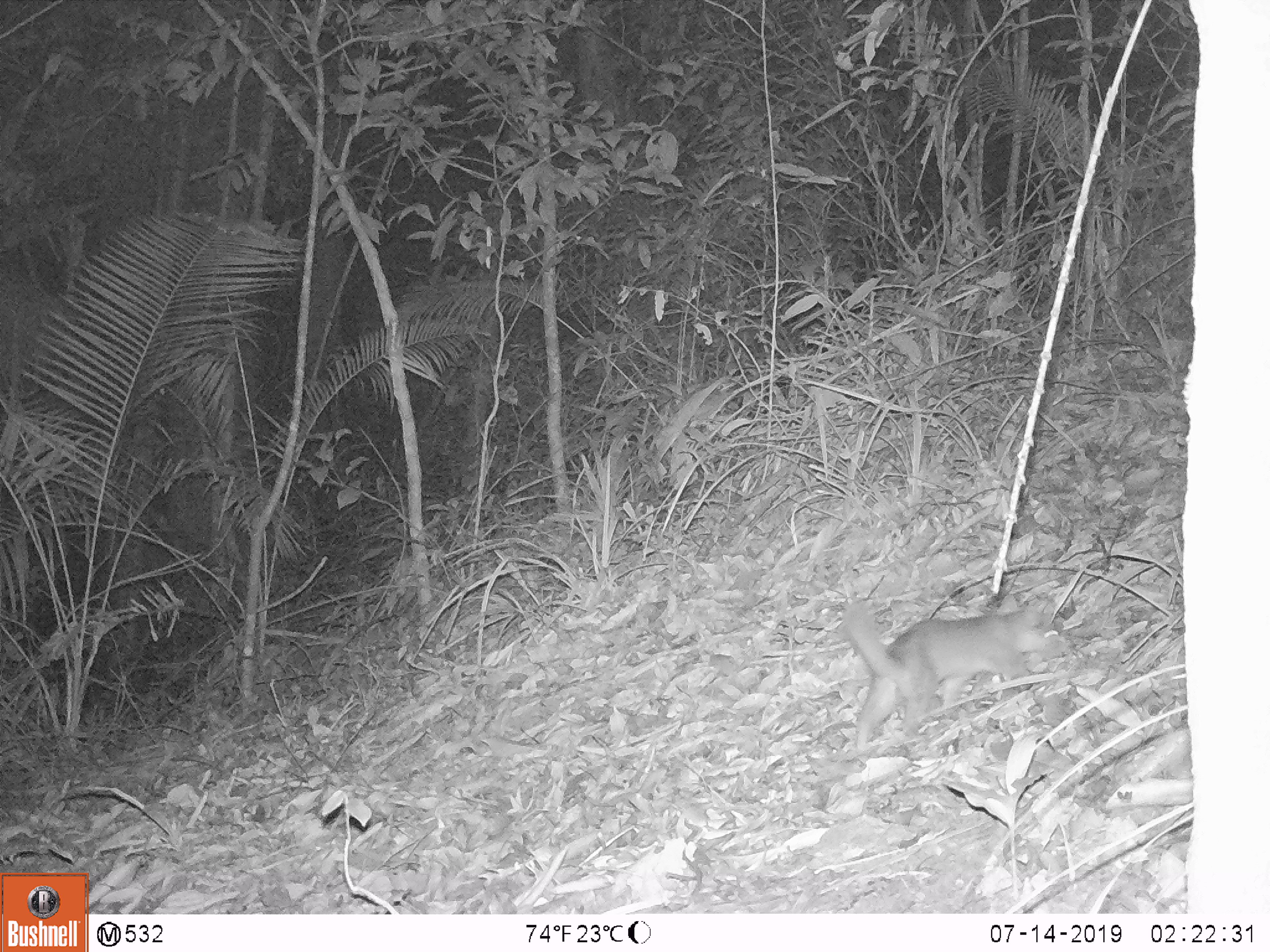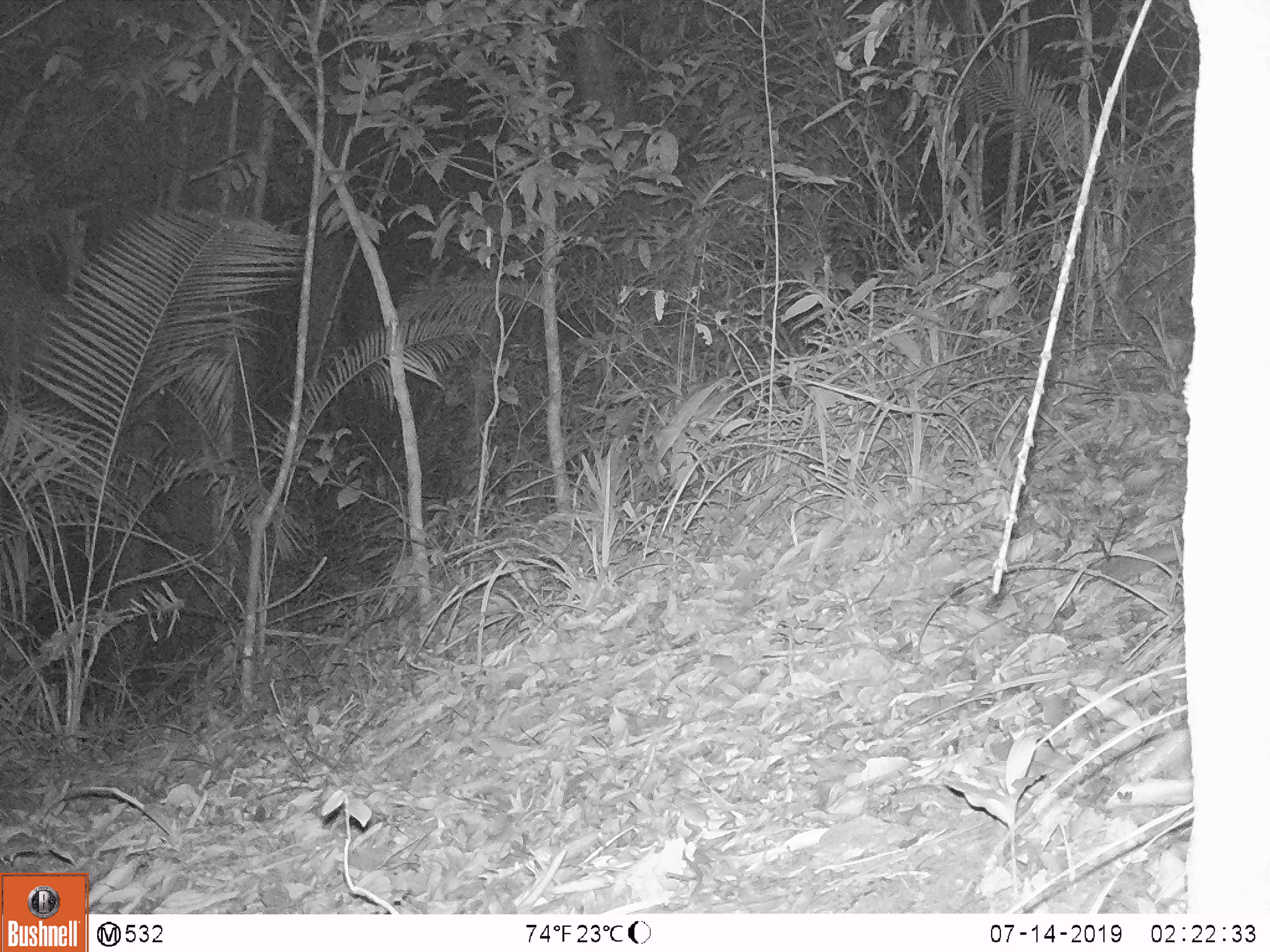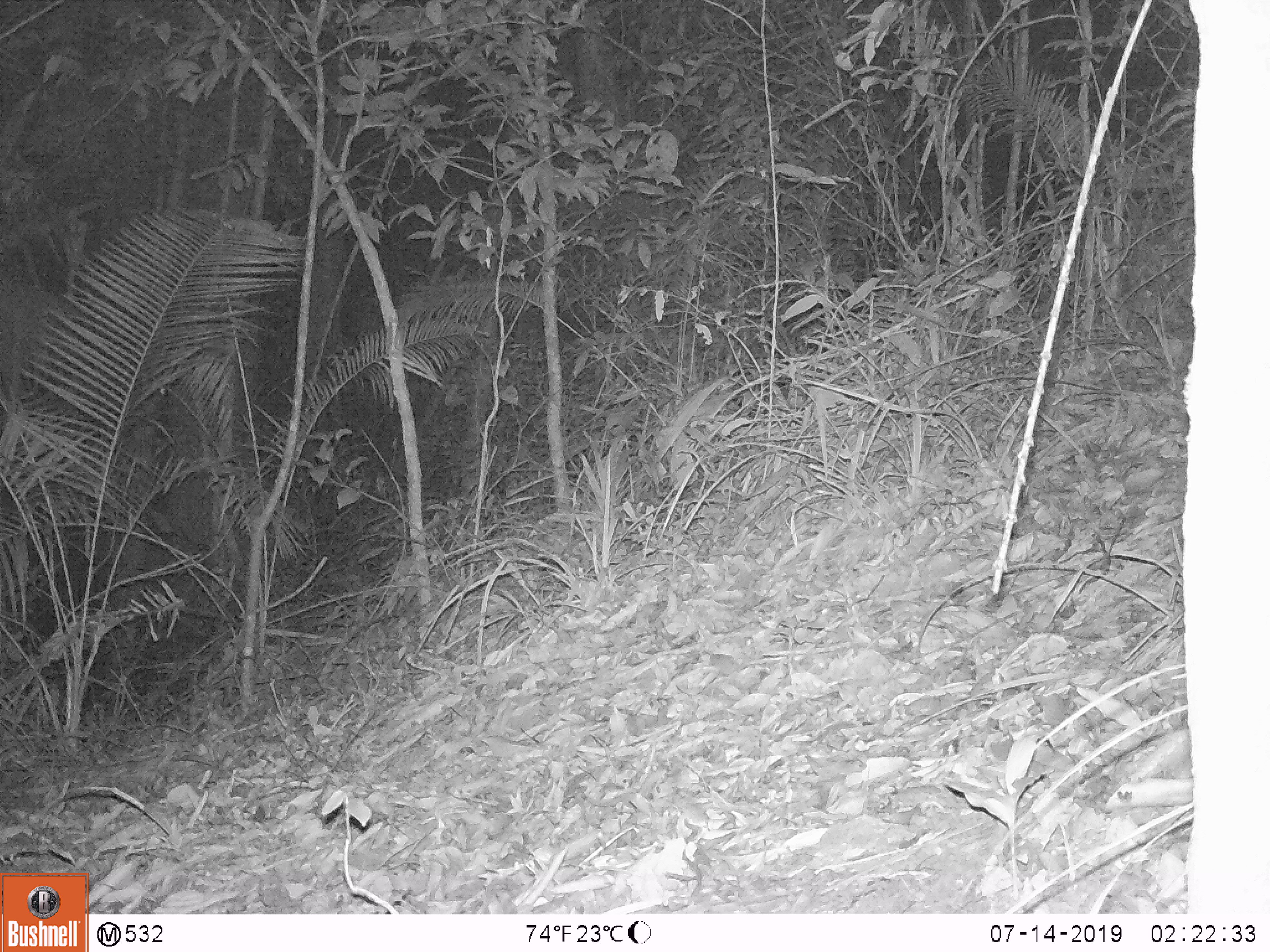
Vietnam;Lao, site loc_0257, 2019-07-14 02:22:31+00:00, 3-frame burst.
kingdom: Animalia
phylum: Chordata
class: Mammalia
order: Carnivora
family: Mustelidae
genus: Melogale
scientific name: Melogale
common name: ferret badger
Ferret badger (Melogale). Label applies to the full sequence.